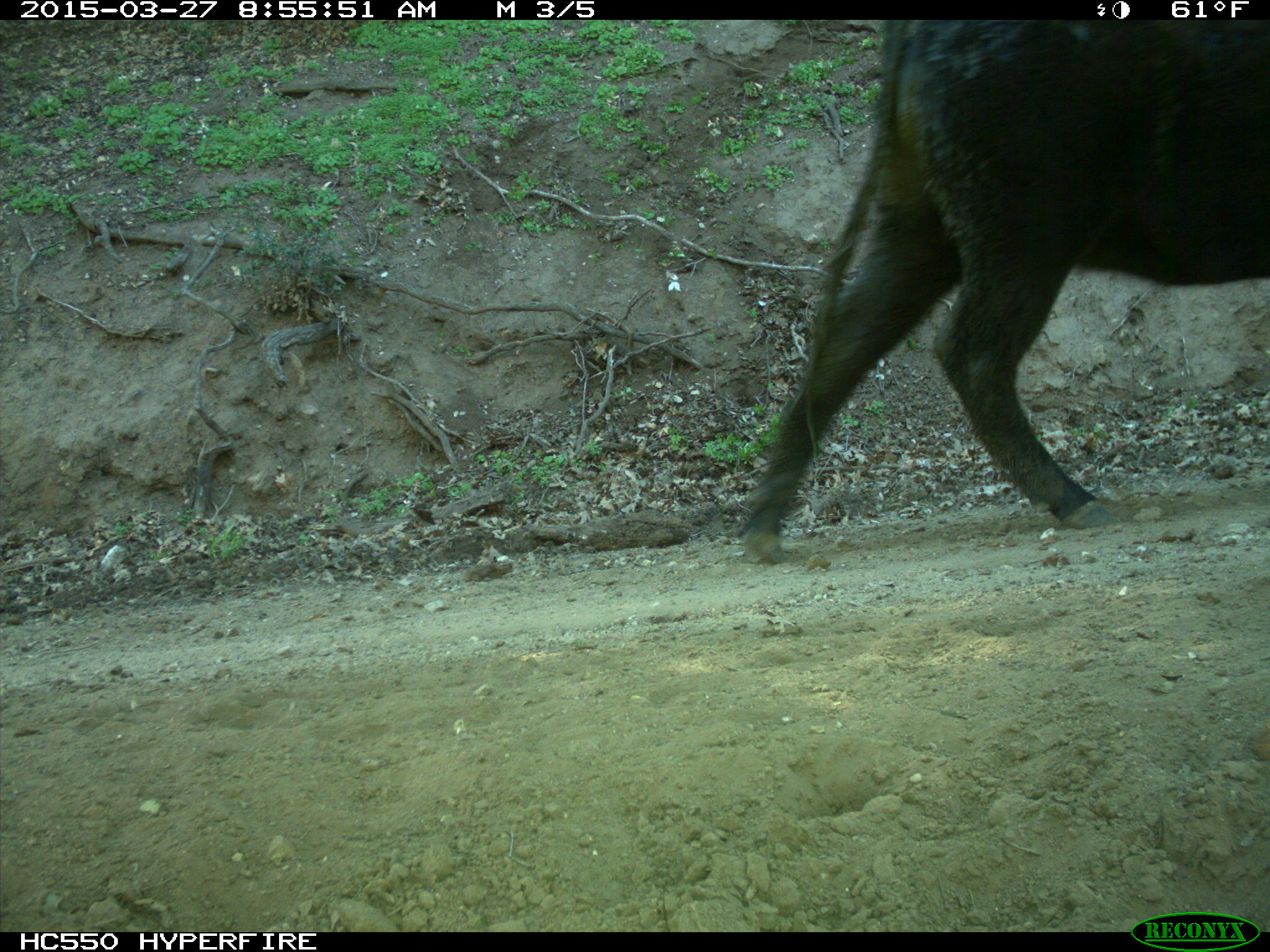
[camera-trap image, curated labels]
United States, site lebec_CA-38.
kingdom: Animalia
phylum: Chordata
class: Mammalia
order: Artiodactyla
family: Bovidae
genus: Bos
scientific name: Bos taurus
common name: domestic cow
Bos taurus (domestic cow).